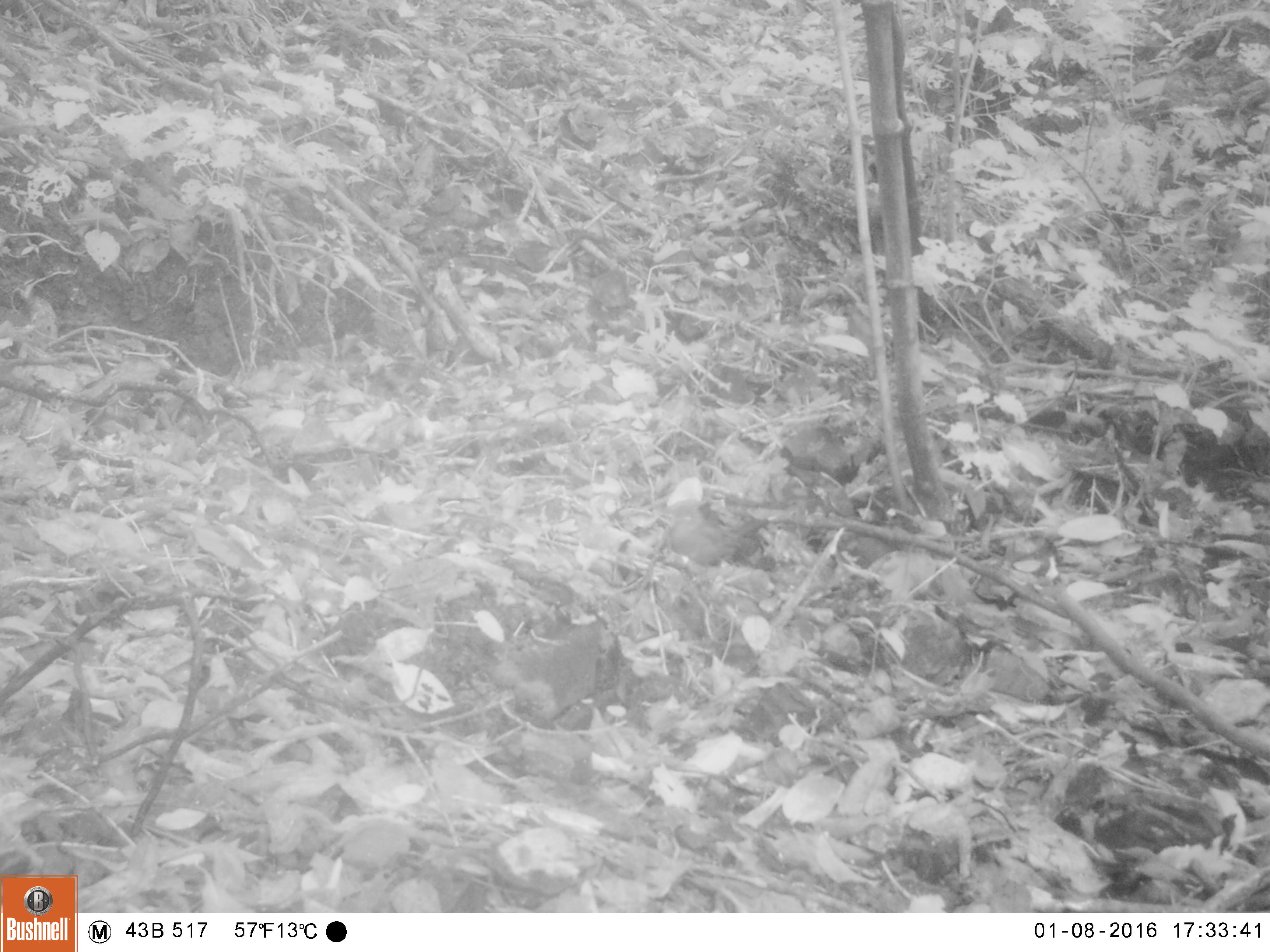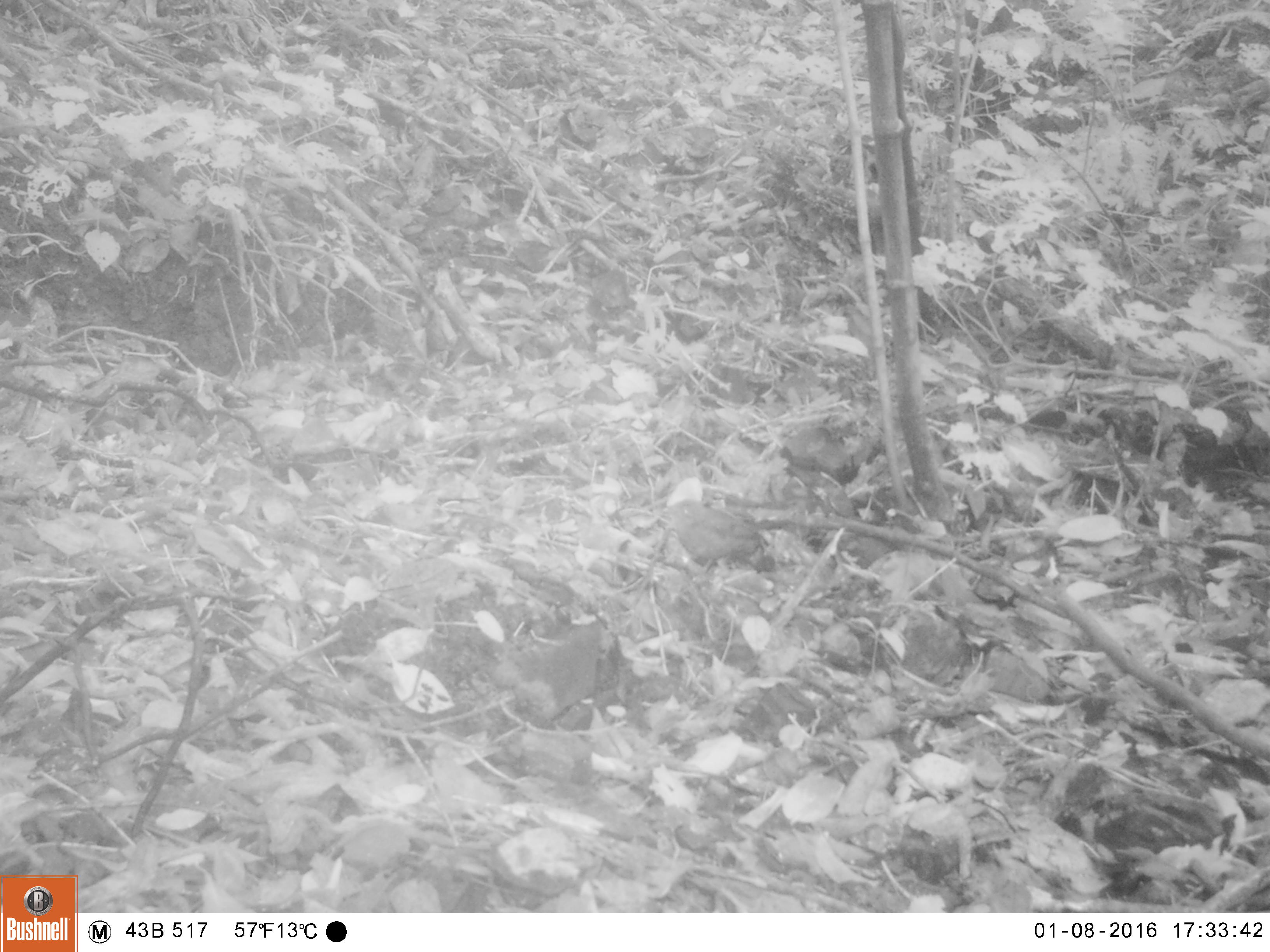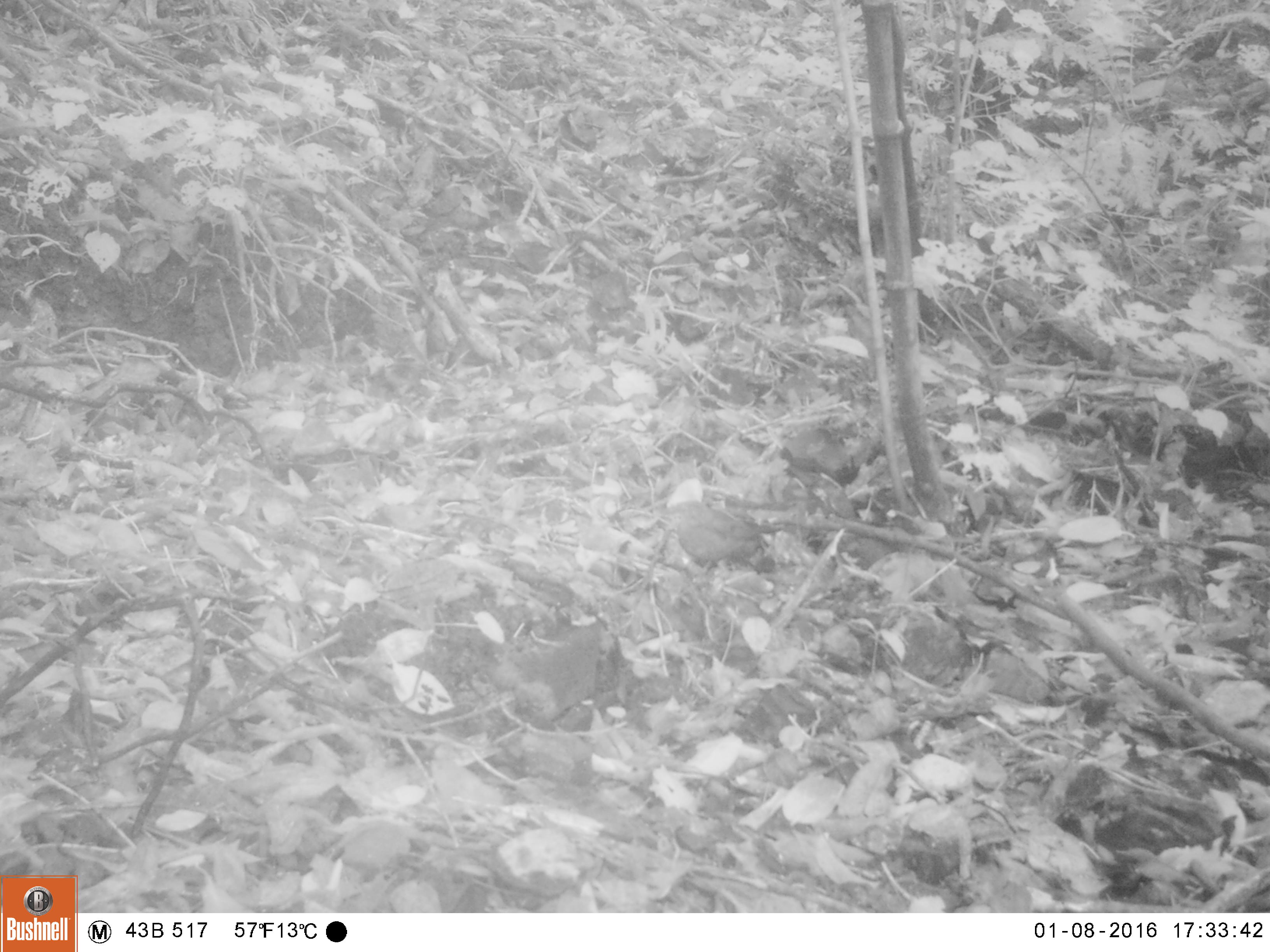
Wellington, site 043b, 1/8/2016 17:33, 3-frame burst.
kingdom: Animalia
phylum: Chordata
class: Aves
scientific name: Aves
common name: bird